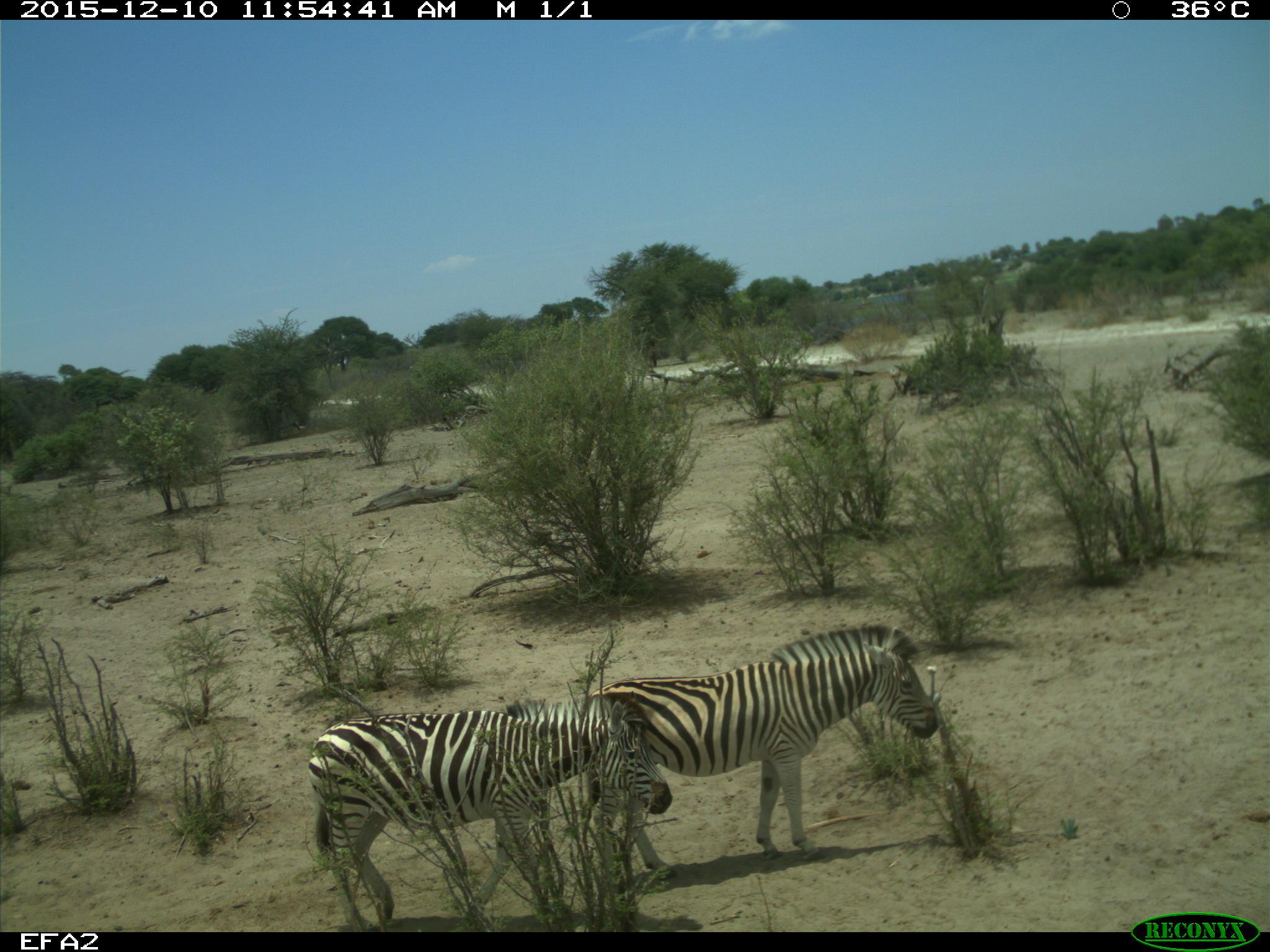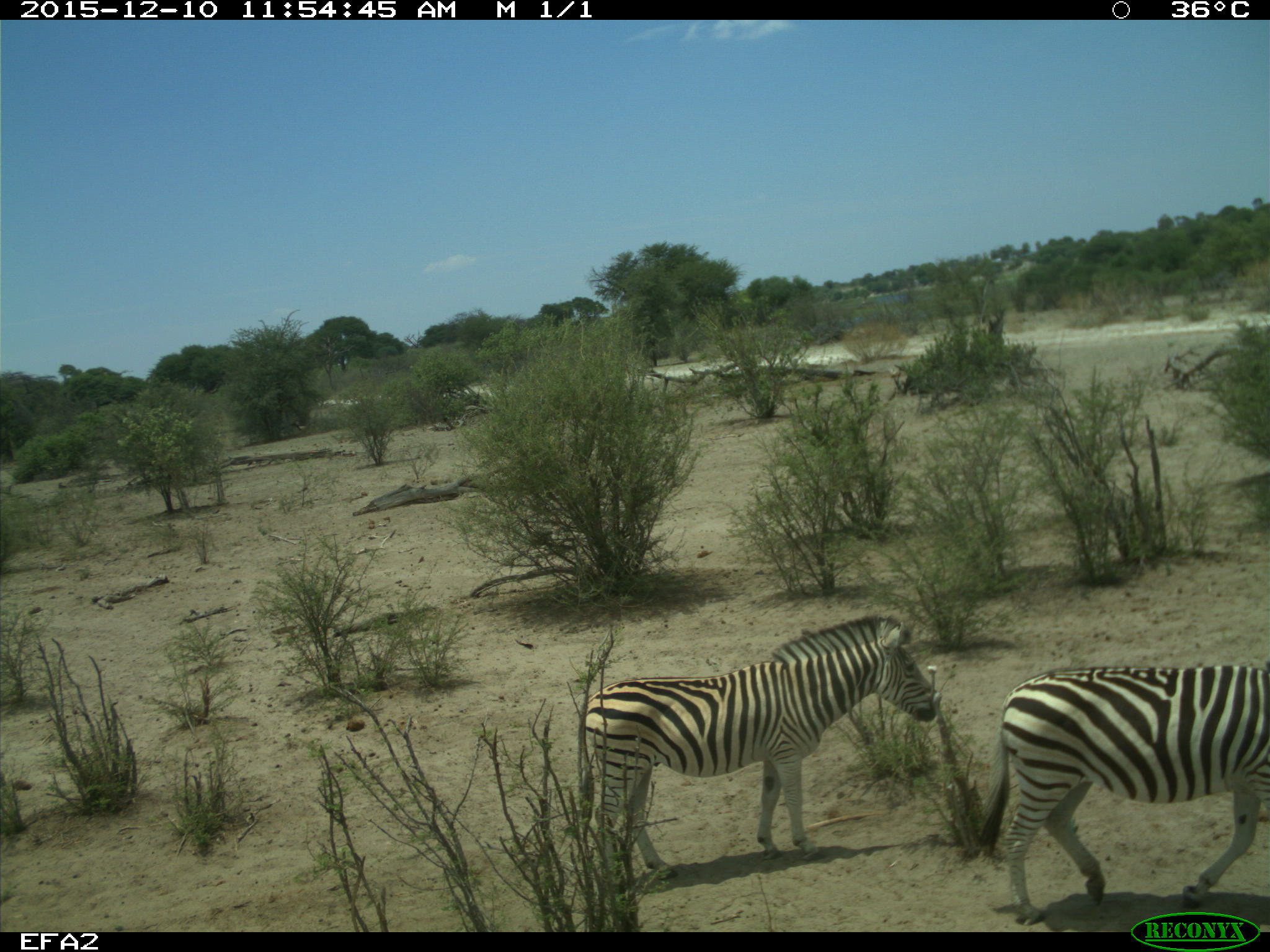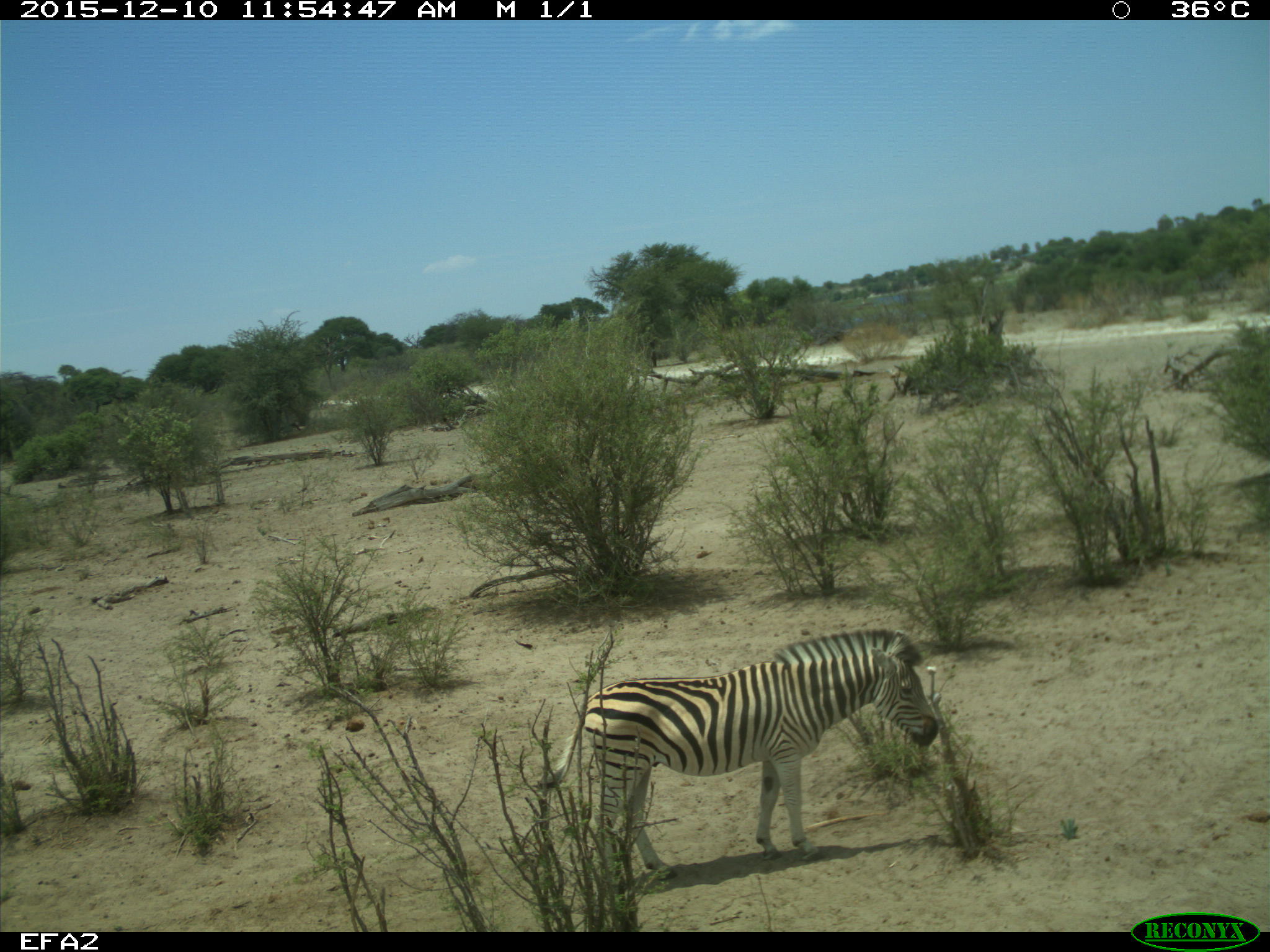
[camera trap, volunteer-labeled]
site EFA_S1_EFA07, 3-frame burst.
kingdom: Animalia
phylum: Chordata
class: Mammalia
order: Perissodactyla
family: Equidae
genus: Equus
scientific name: Equus quagga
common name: plains zebra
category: zebraplains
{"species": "zebraplains (plains zebra) (Equus quagga)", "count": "2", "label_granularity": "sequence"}